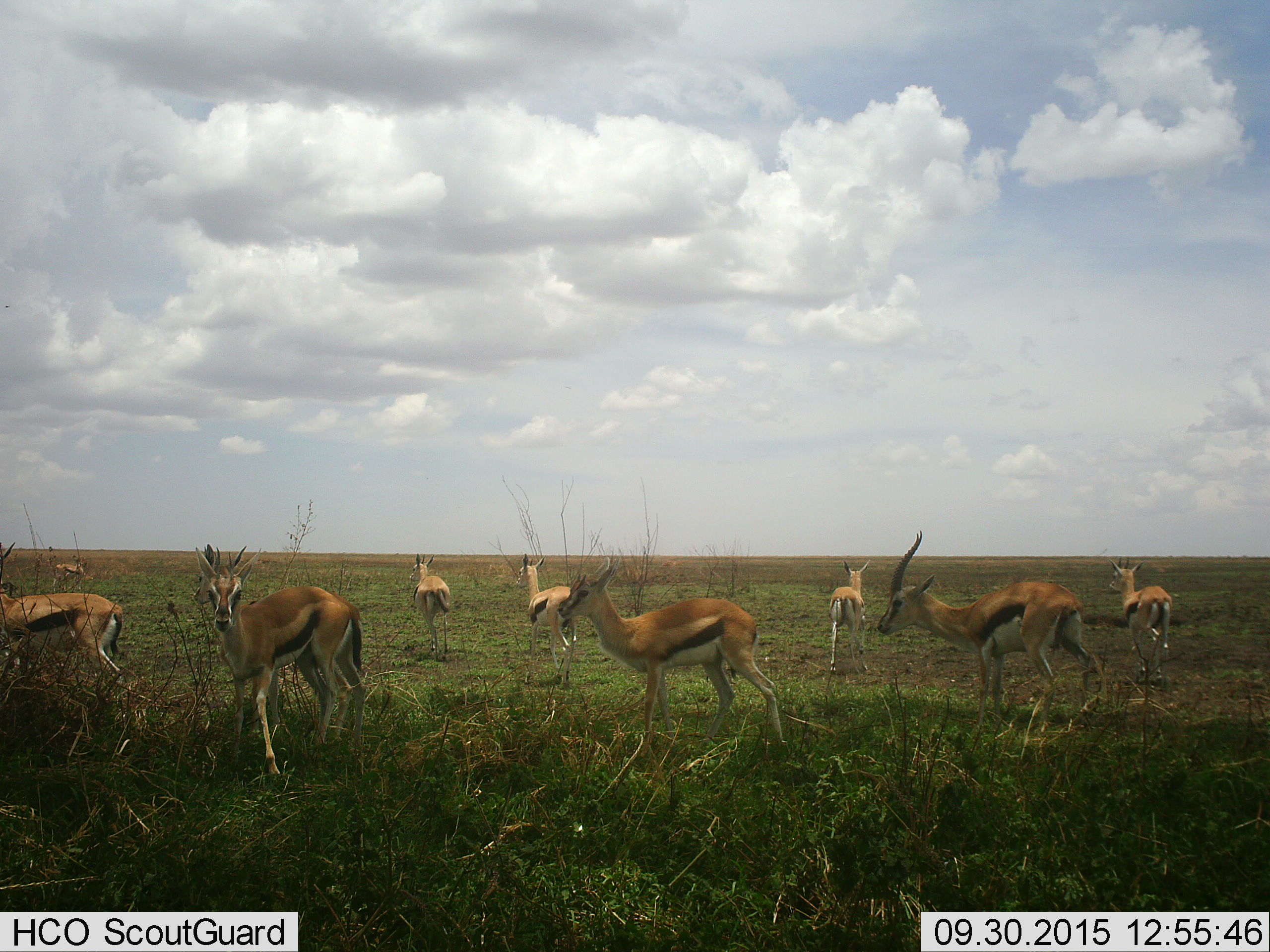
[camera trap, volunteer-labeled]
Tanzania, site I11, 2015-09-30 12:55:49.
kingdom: Animalia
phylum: Chordata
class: Mammalia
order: Artiodactyla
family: Bovidae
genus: Eudorcas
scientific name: Eudorcas thomsonii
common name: thomson's gazelle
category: gazellethomsons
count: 9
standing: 70%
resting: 0%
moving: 80%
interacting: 0%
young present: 20%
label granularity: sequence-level